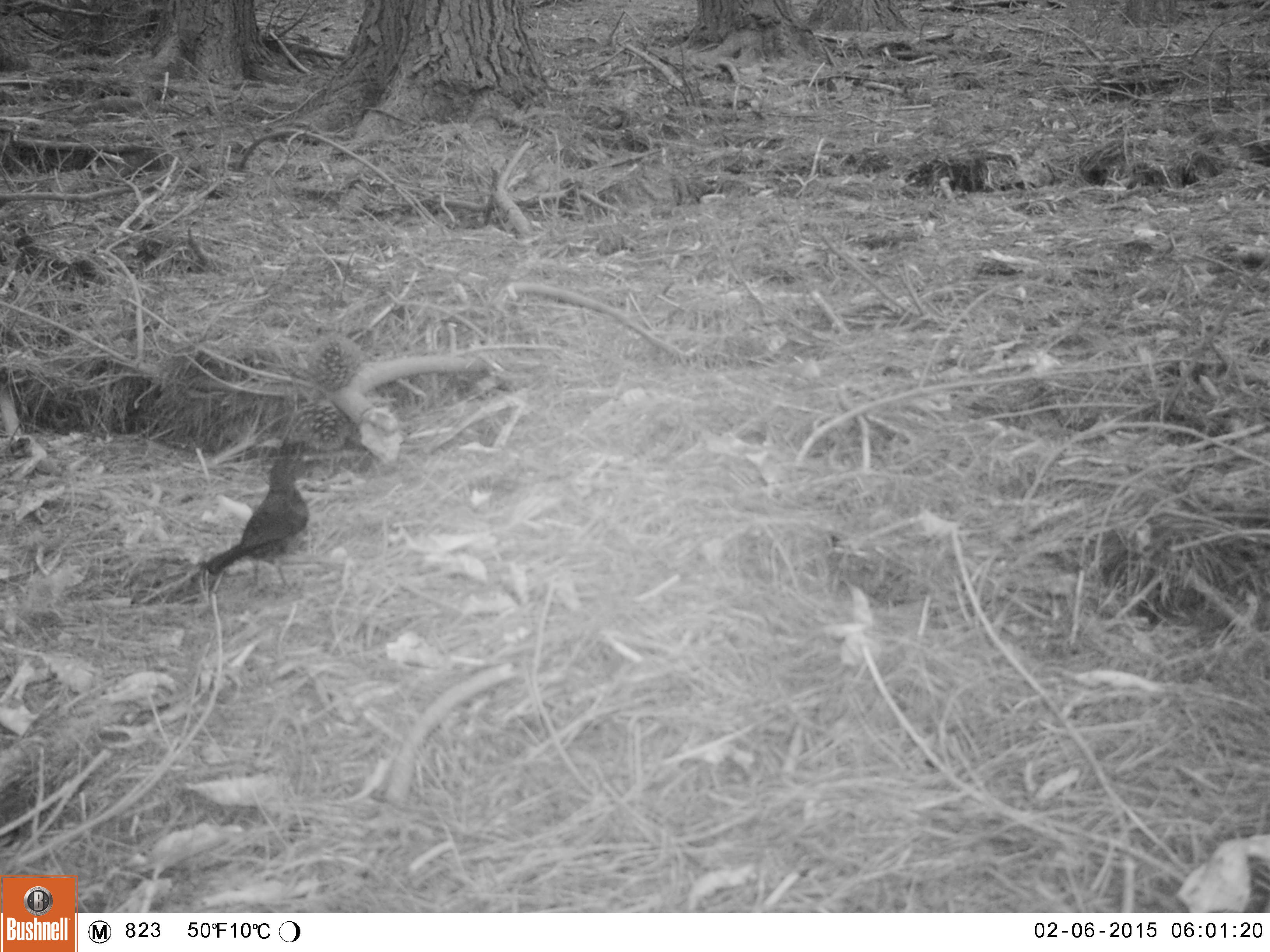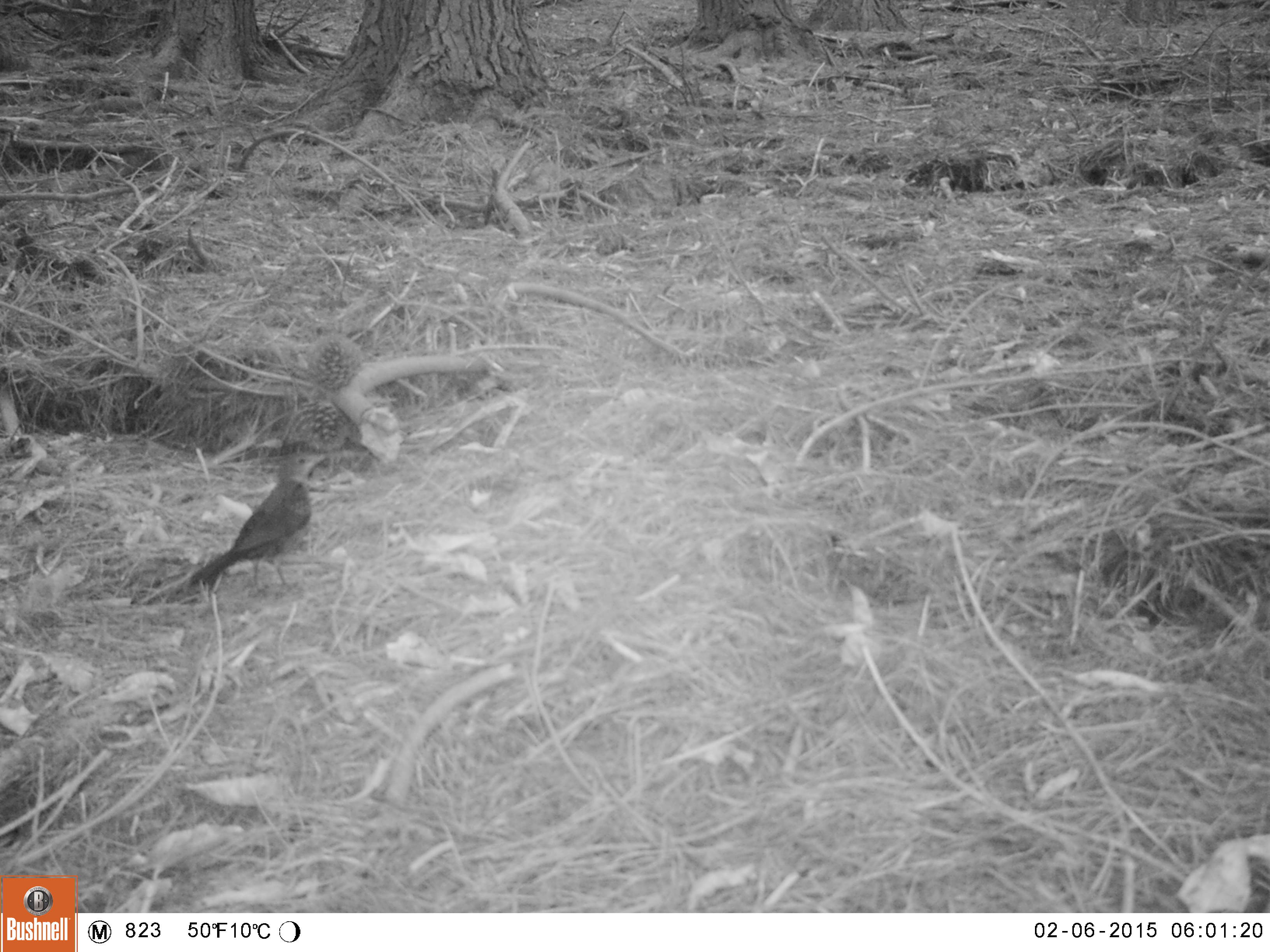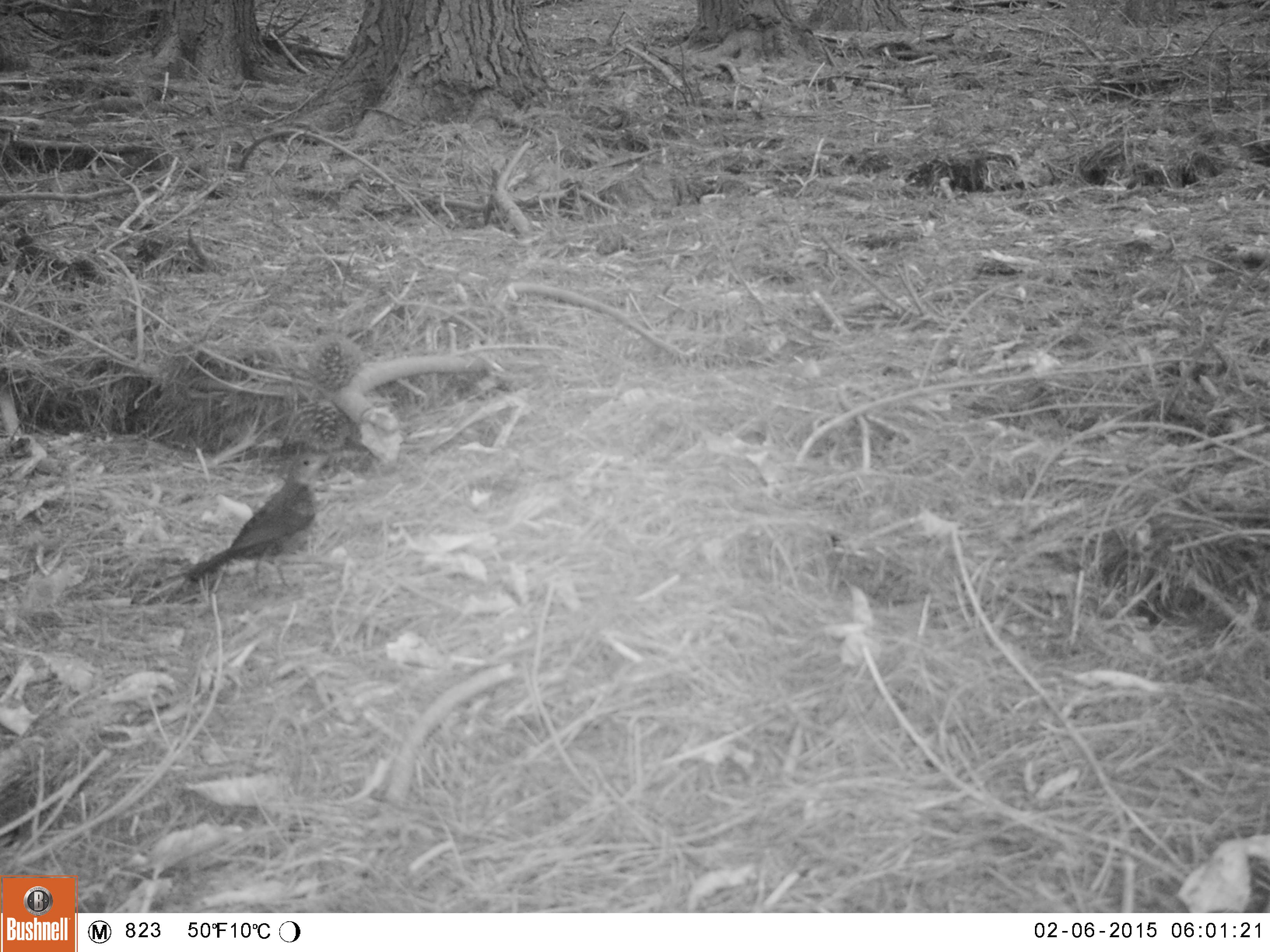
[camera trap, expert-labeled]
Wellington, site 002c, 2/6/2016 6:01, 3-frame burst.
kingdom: Animalia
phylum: Chordata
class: Aves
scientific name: Aves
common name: bird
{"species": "bird (Aves)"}